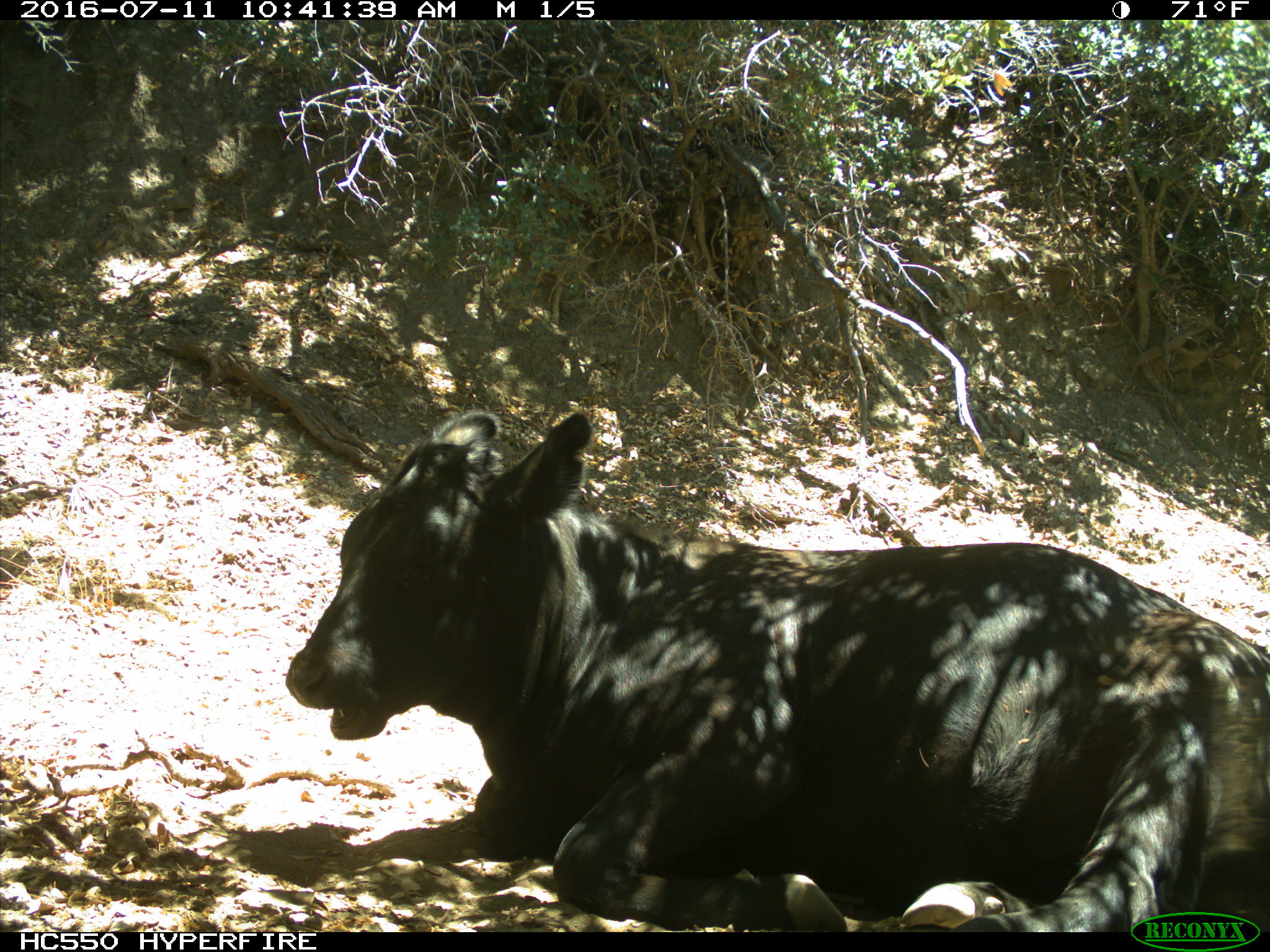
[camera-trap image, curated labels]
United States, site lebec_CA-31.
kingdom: Animalia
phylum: Chordata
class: Mammalia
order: Artiodactyla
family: Bovidae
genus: Bos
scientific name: Bos taurus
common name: domestic cow